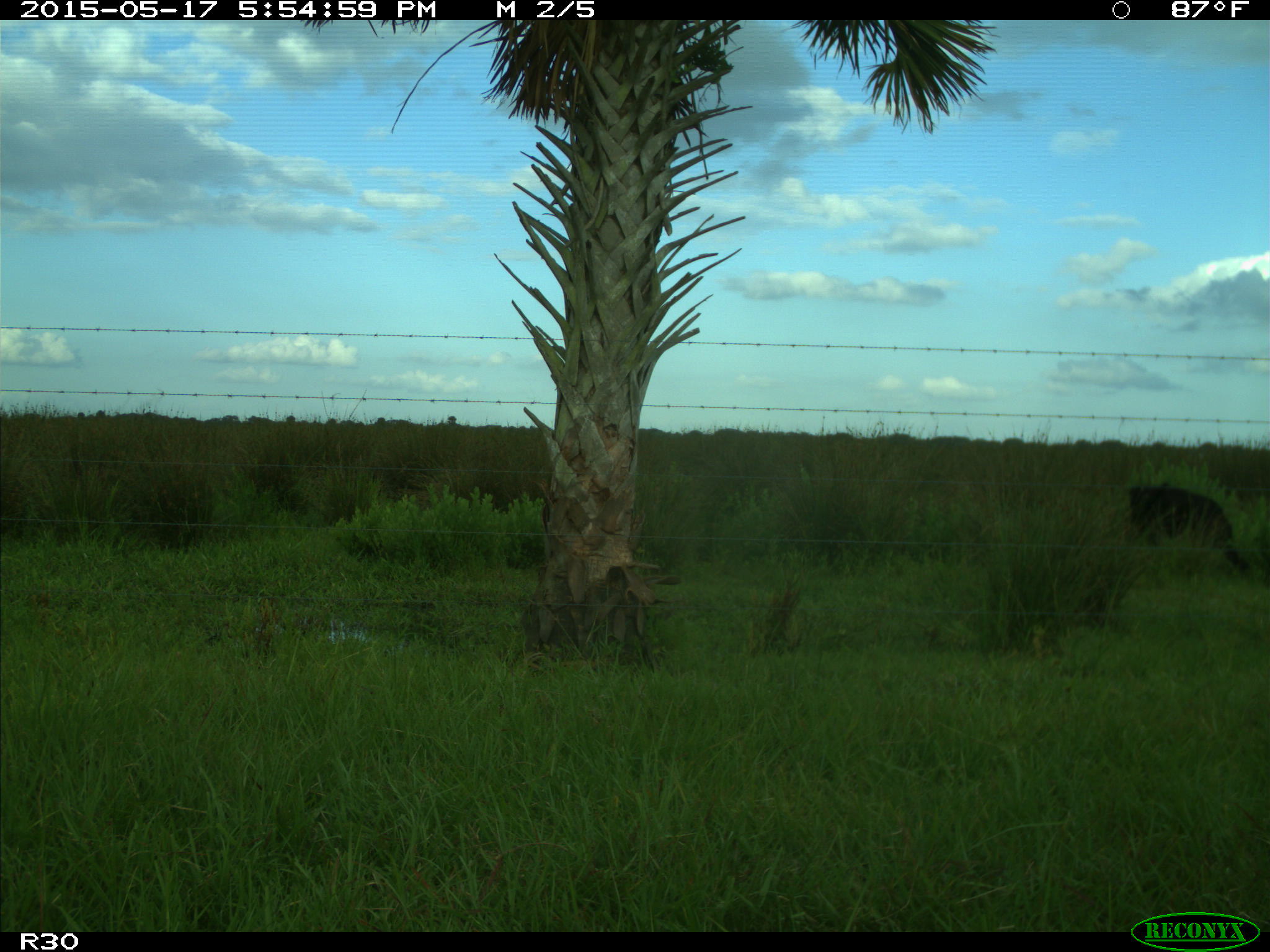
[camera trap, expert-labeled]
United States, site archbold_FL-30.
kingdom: Animalia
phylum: Chordata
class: Mammalia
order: Artiodactyla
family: Bovidae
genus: Bos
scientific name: Bos taurus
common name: domestic cow